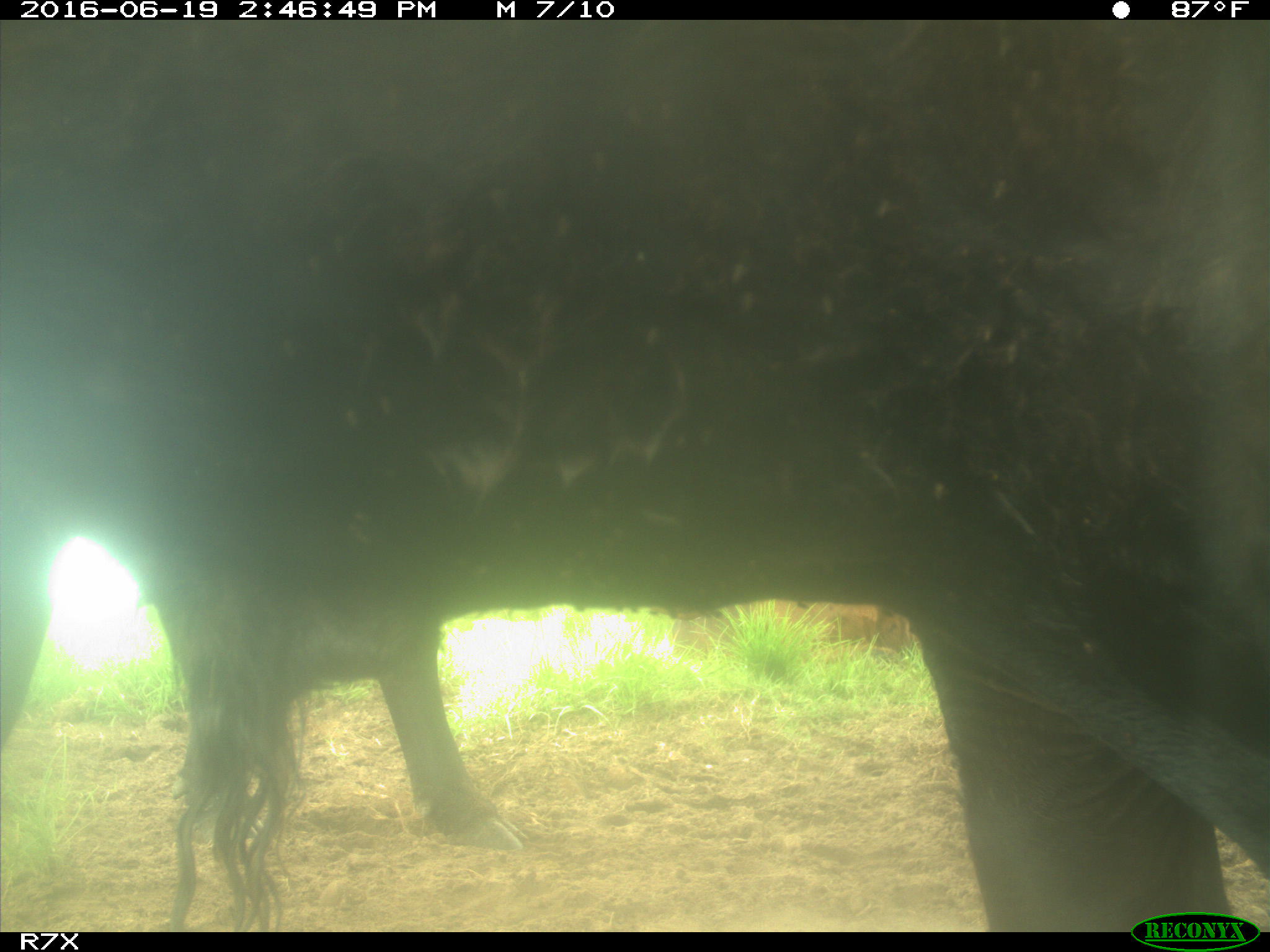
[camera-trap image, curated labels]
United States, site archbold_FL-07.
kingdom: Animalia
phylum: Chordata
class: Mammalia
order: Artiodactyla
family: Bovidae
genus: Bos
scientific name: Bos taurus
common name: domestic cow